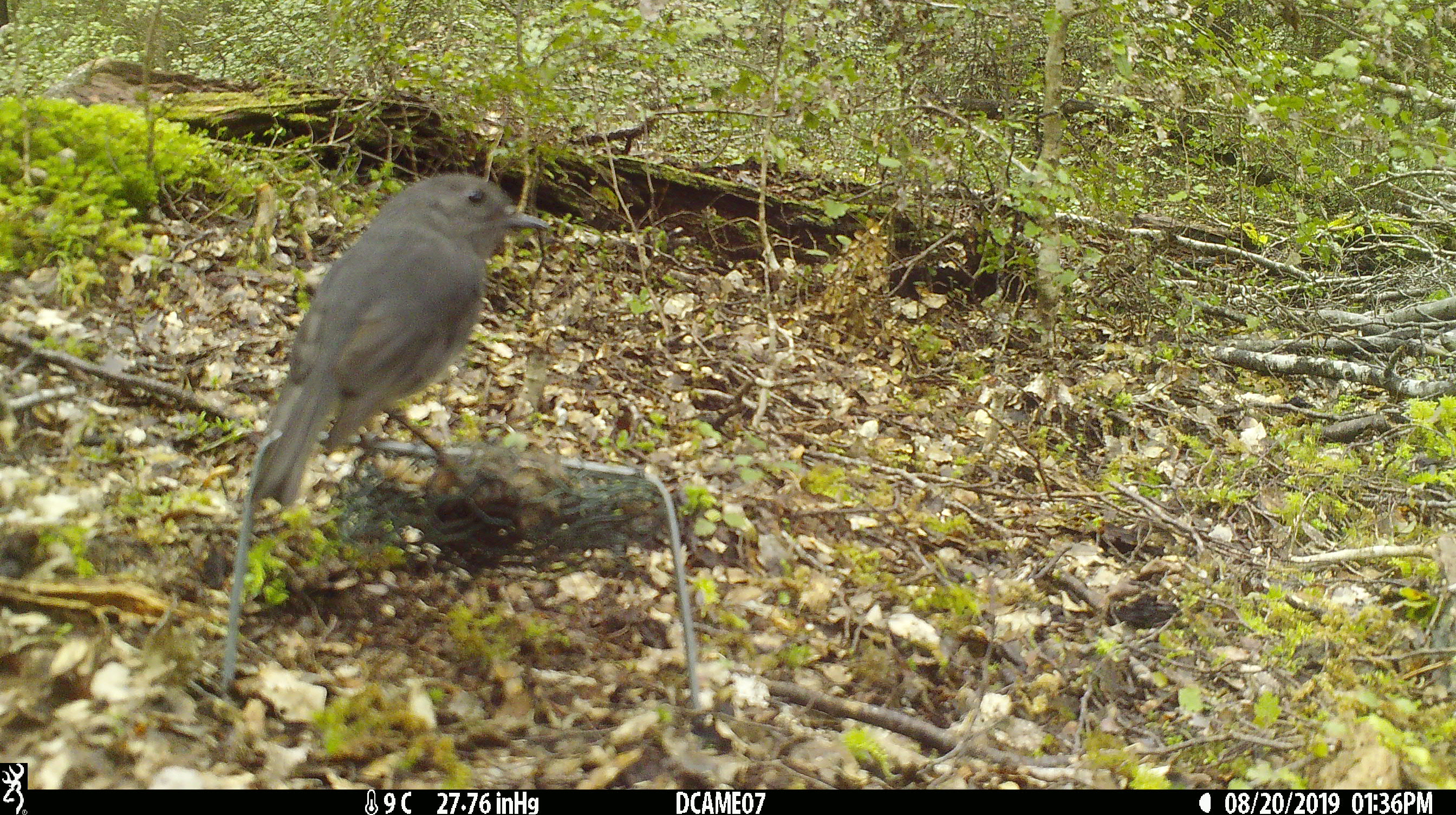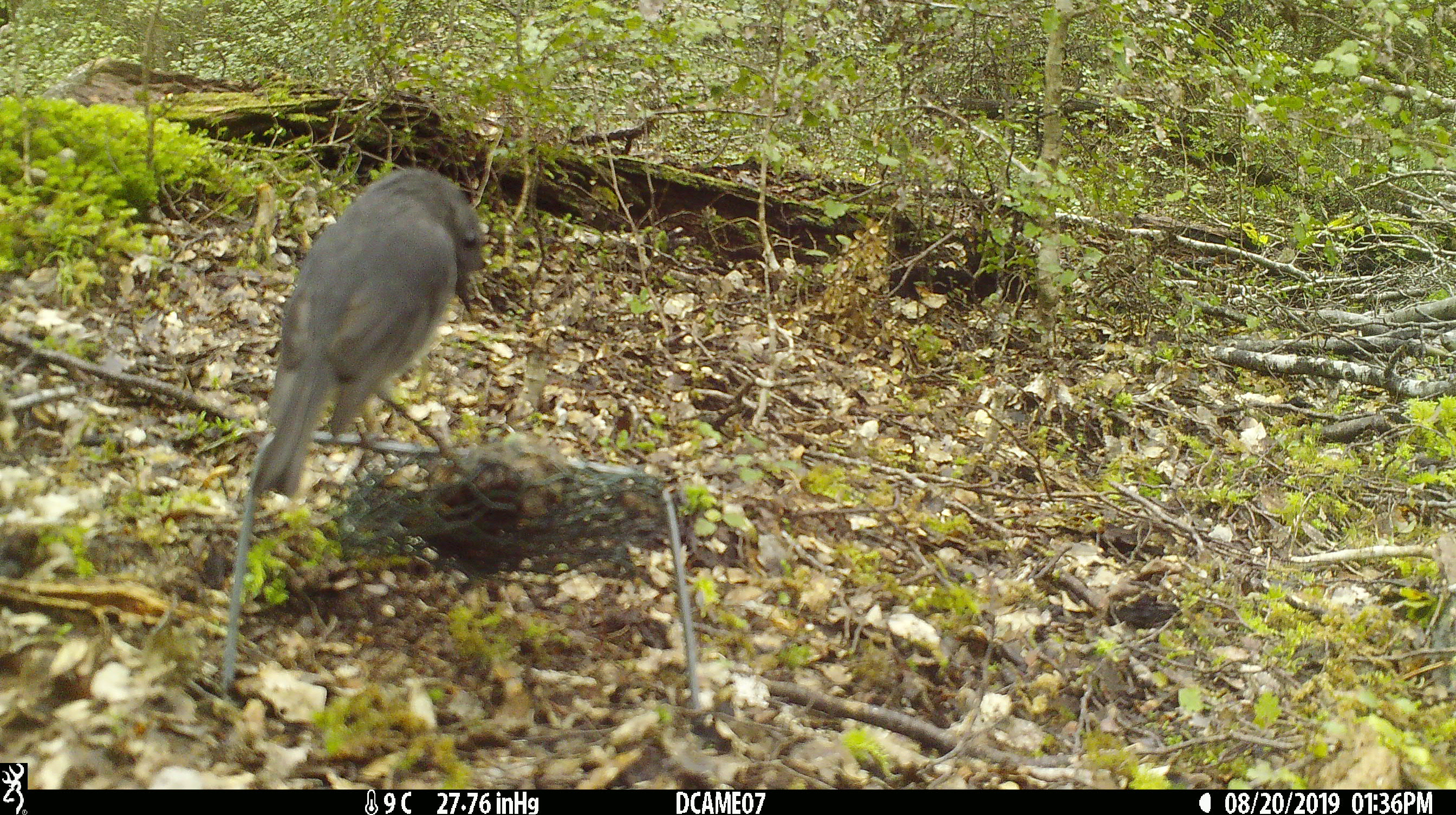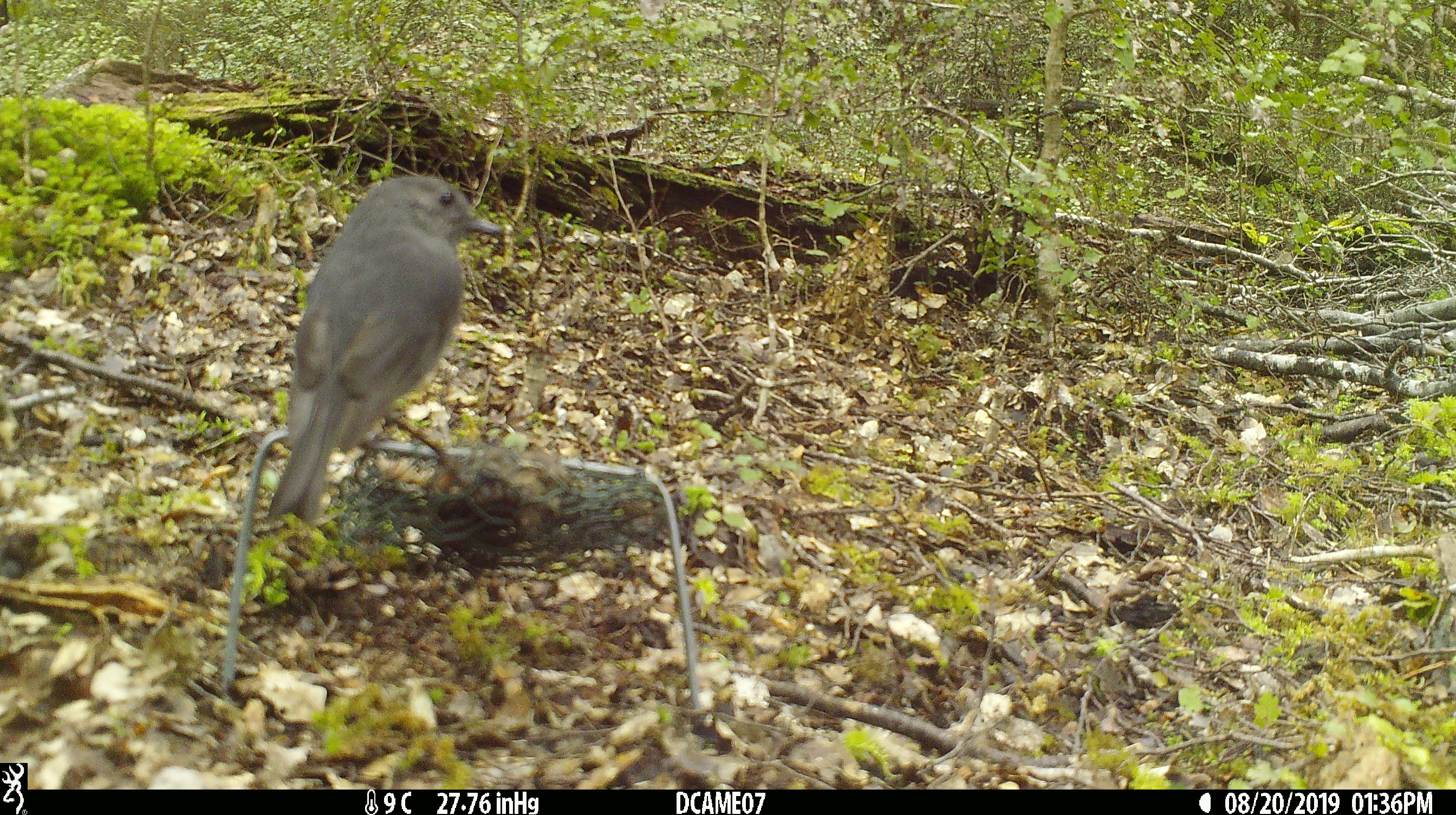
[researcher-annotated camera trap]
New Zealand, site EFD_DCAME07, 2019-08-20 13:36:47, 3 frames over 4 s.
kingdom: Animalia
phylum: Chordata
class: Aves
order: Passeriformes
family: Petroicidae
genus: Petroica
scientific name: Petroica australis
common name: new zealand robin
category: robin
Robin (new zealand robin) (Petroica australis).